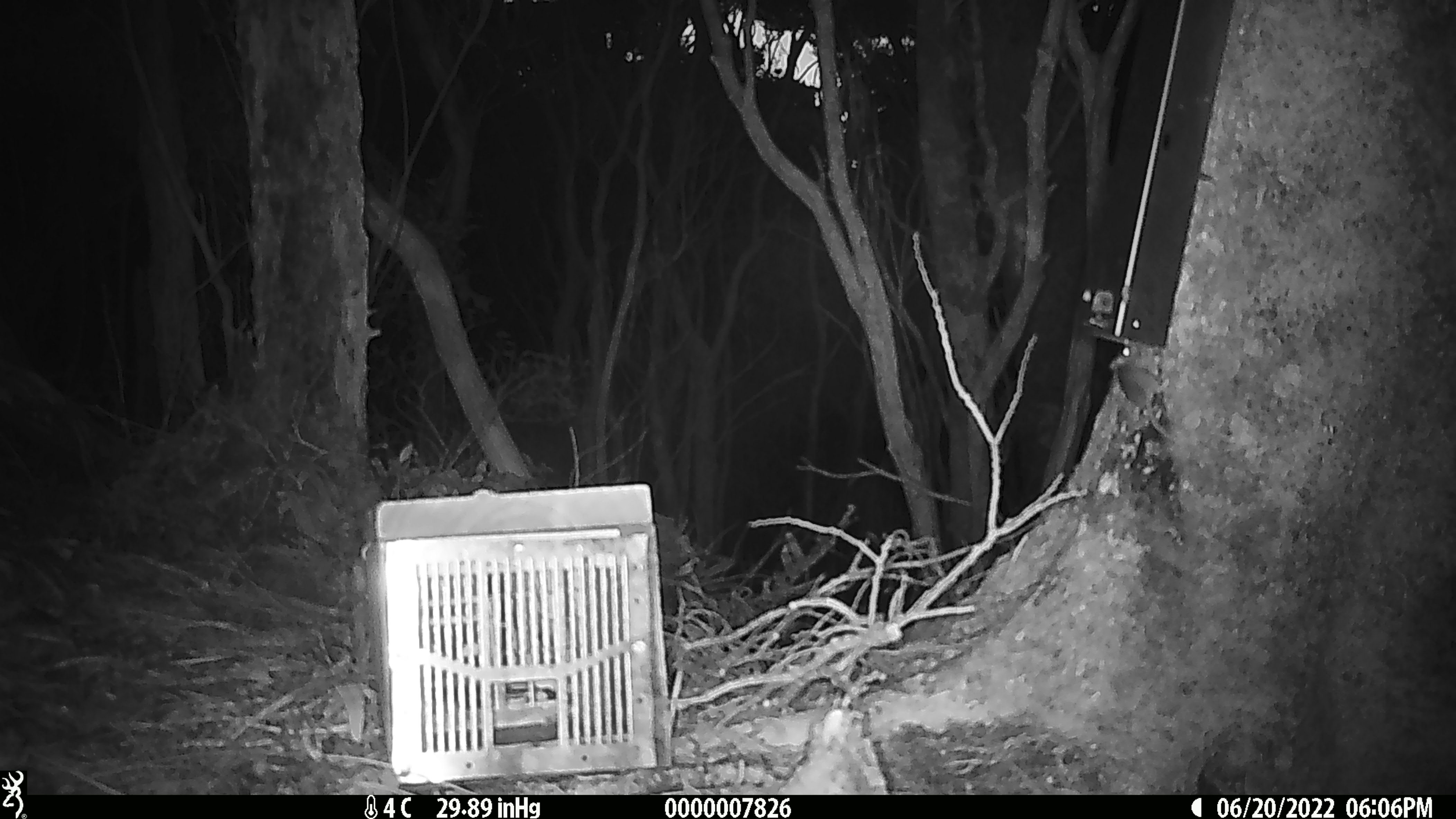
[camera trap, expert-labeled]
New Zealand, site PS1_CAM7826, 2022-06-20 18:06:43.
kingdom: Animalia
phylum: Chordata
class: Mammalia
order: Rodentia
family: Muridae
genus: Mus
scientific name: Mus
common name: mouse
Mouse (Mus).